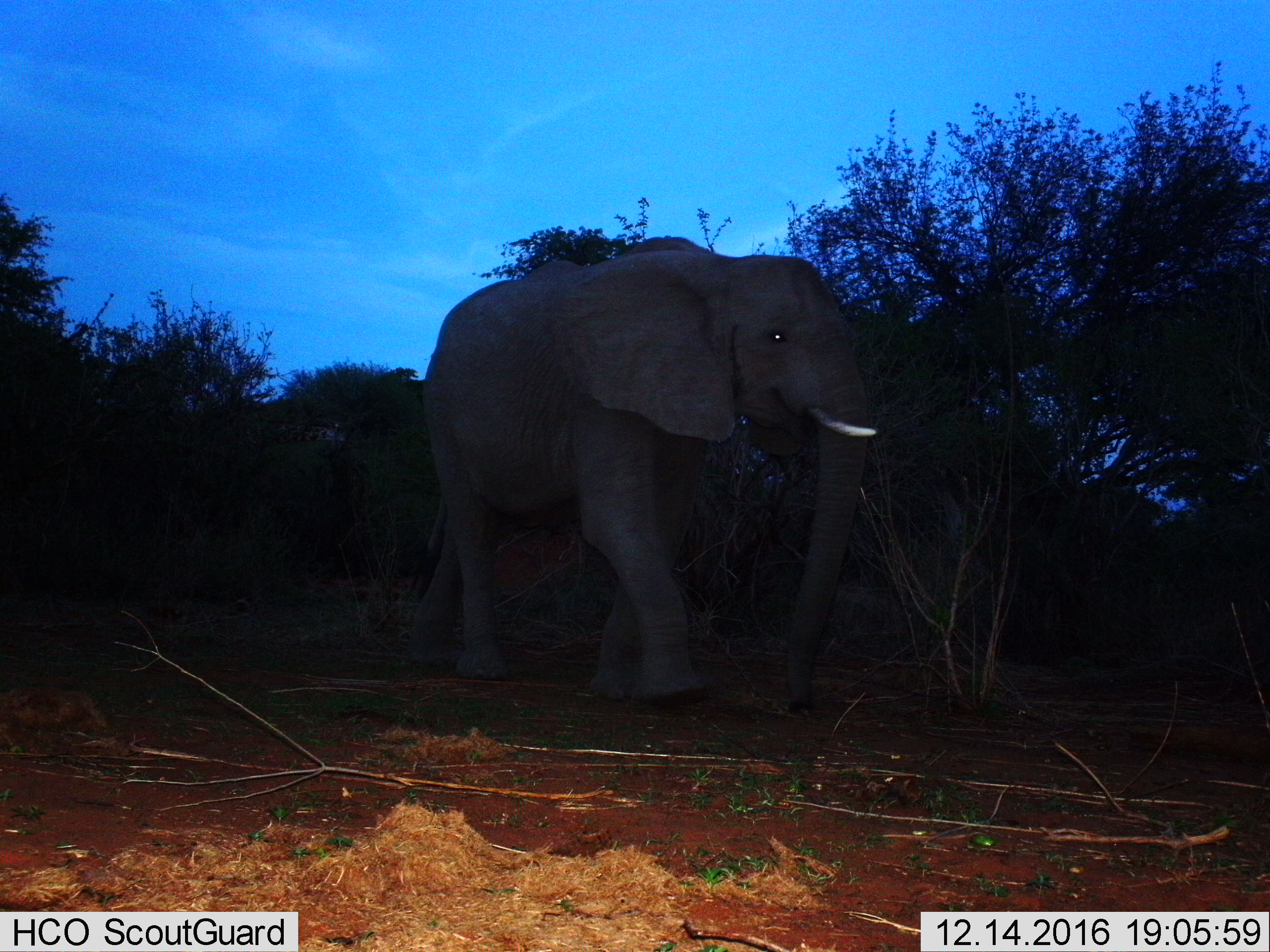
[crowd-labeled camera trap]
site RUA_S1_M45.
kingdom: Animalia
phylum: Chordata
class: Mammalia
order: Proboscidea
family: Elephantidae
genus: Loxodonta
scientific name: Loxodonta africana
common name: african bush elephant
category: elephant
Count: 1.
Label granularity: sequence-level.